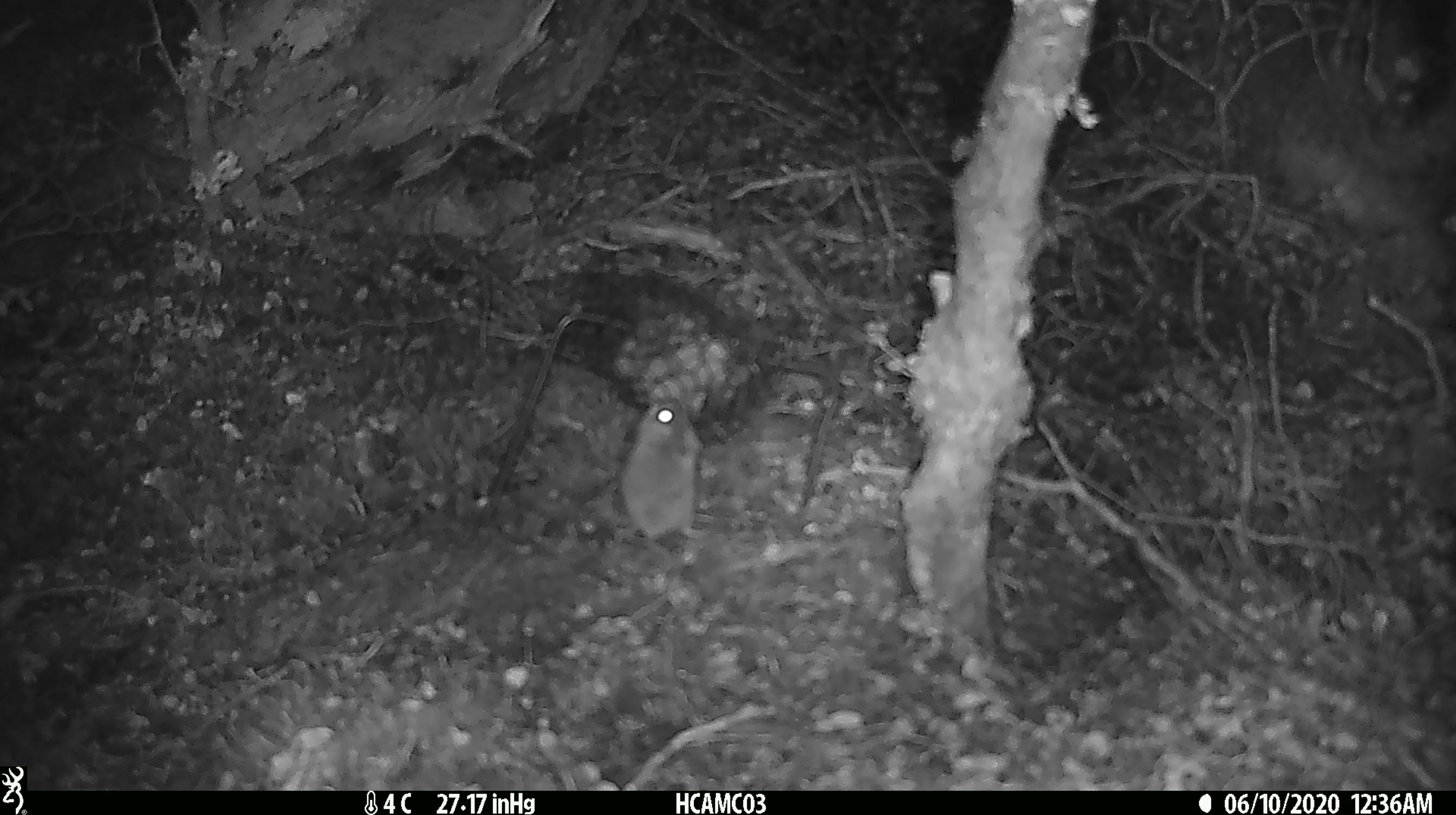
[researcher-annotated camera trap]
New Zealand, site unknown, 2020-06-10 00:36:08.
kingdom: Animalia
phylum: Chordata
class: Mammalia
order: Rodentia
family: Muridae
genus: Mus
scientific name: Mus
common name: mouse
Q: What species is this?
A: Mouse (Mus).